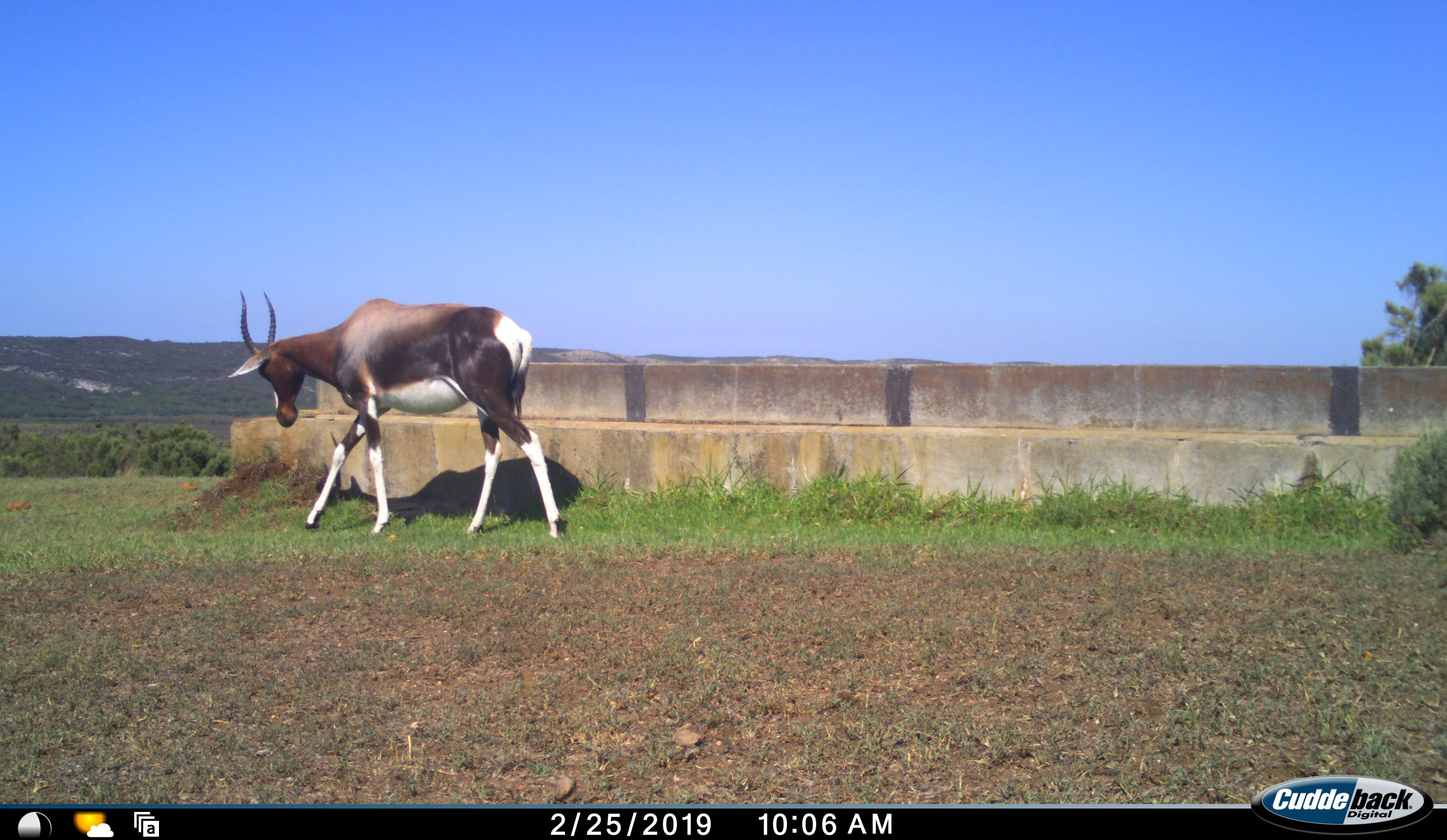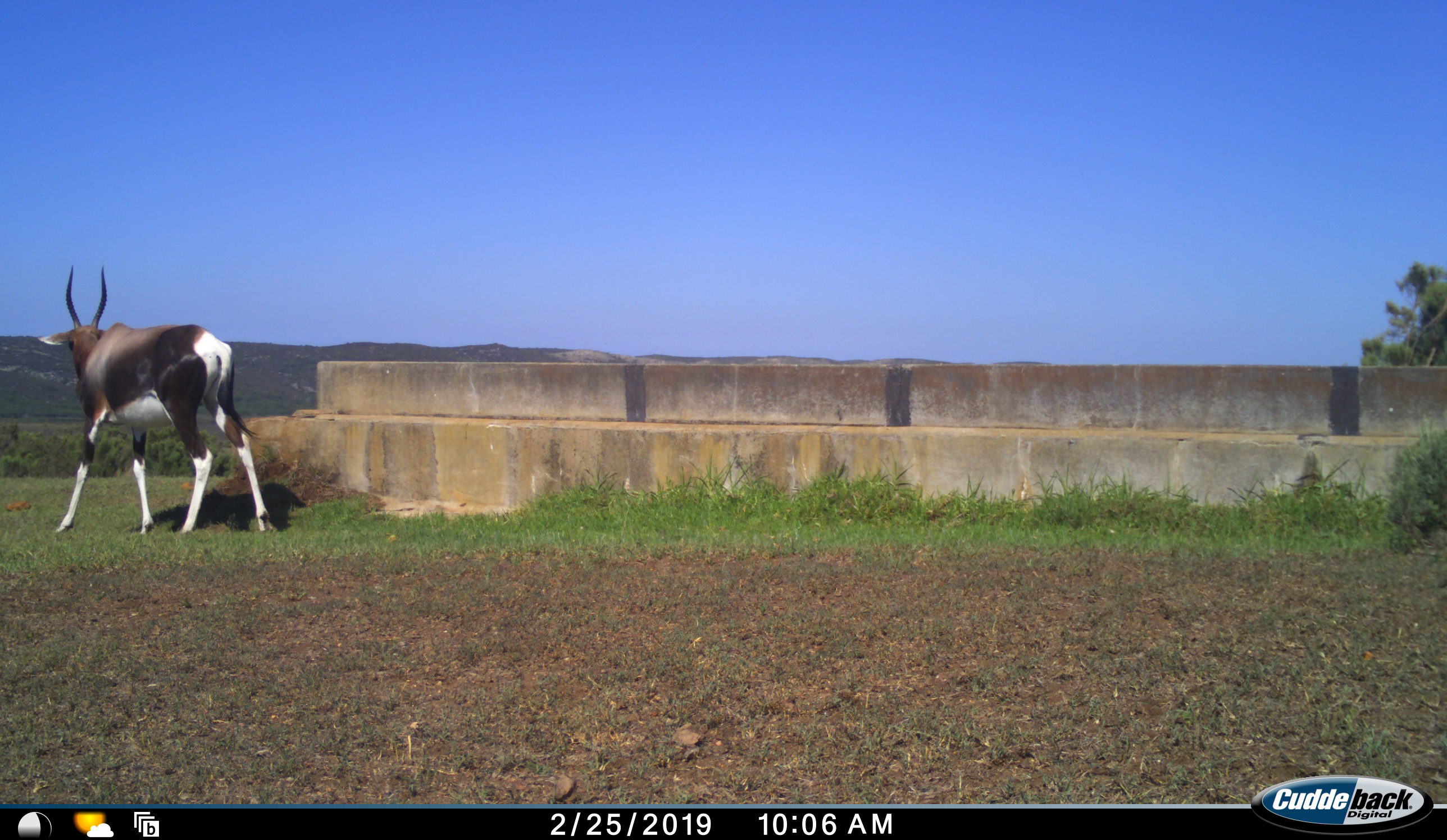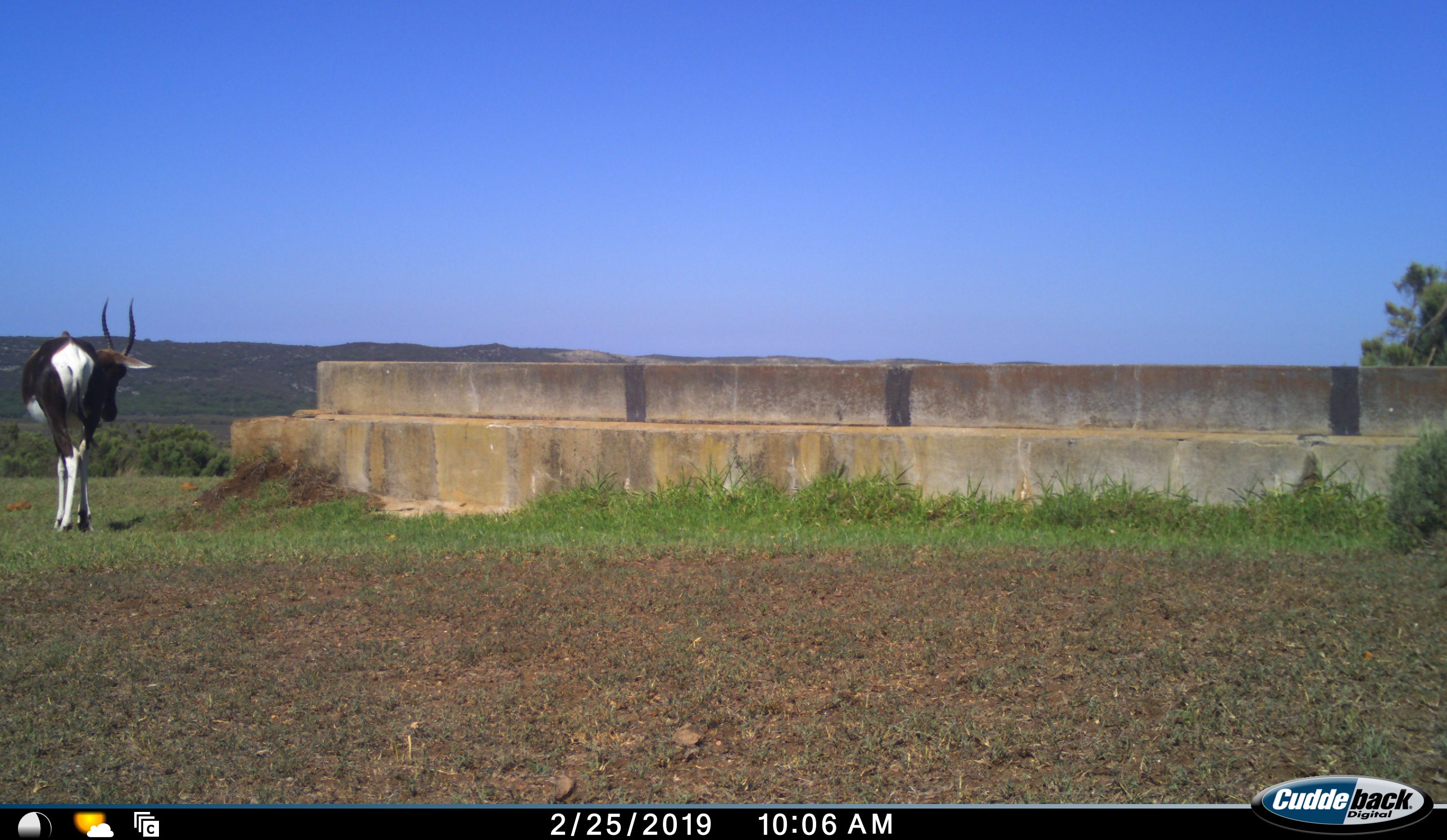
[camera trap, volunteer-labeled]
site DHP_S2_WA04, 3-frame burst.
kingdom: Animalia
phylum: Chordata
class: Mammalia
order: Artiodactyla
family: Bovidae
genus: Damaliscus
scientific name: Damaliscus pygargus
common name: bontebok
Bontebok (Damaliscus pygargus), count 1. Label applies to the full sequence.